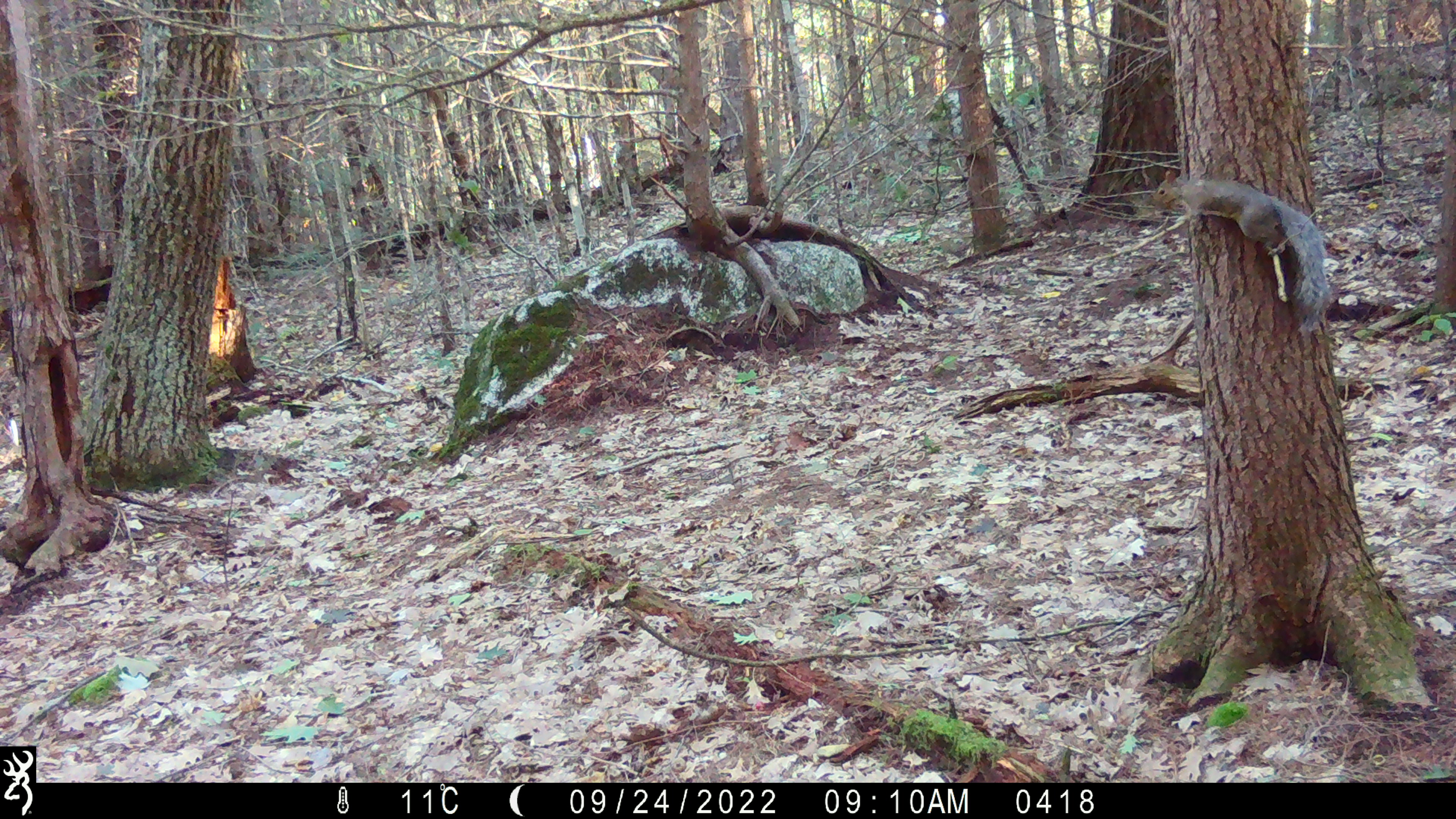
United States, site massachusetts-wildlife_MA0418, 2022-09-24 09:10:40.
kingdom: Animalia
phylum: Chordata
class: Mammalia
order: Rodentia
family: Sciuridae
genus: Sciurus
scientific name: Sciurus carolinensis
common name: gray squirrel